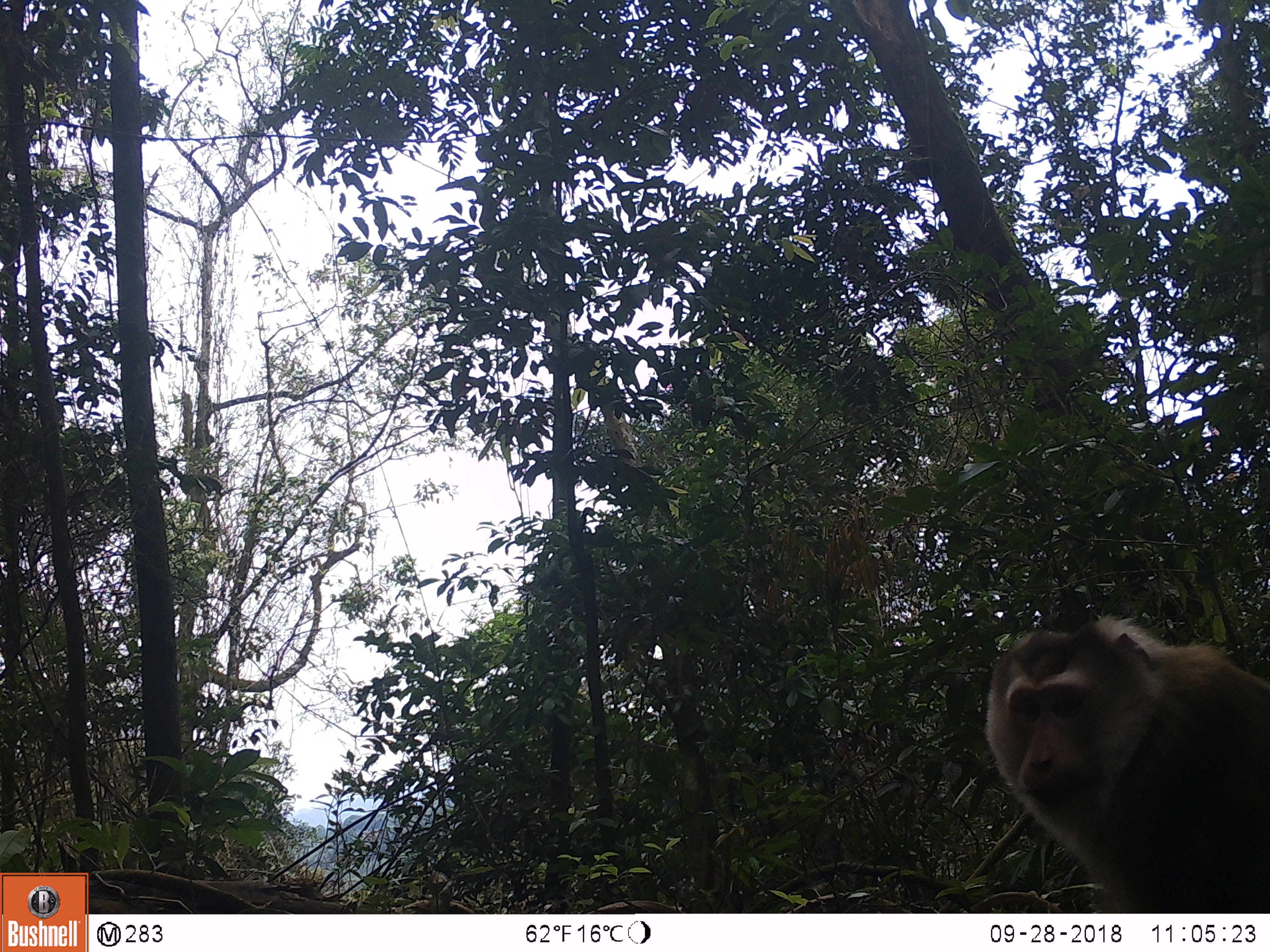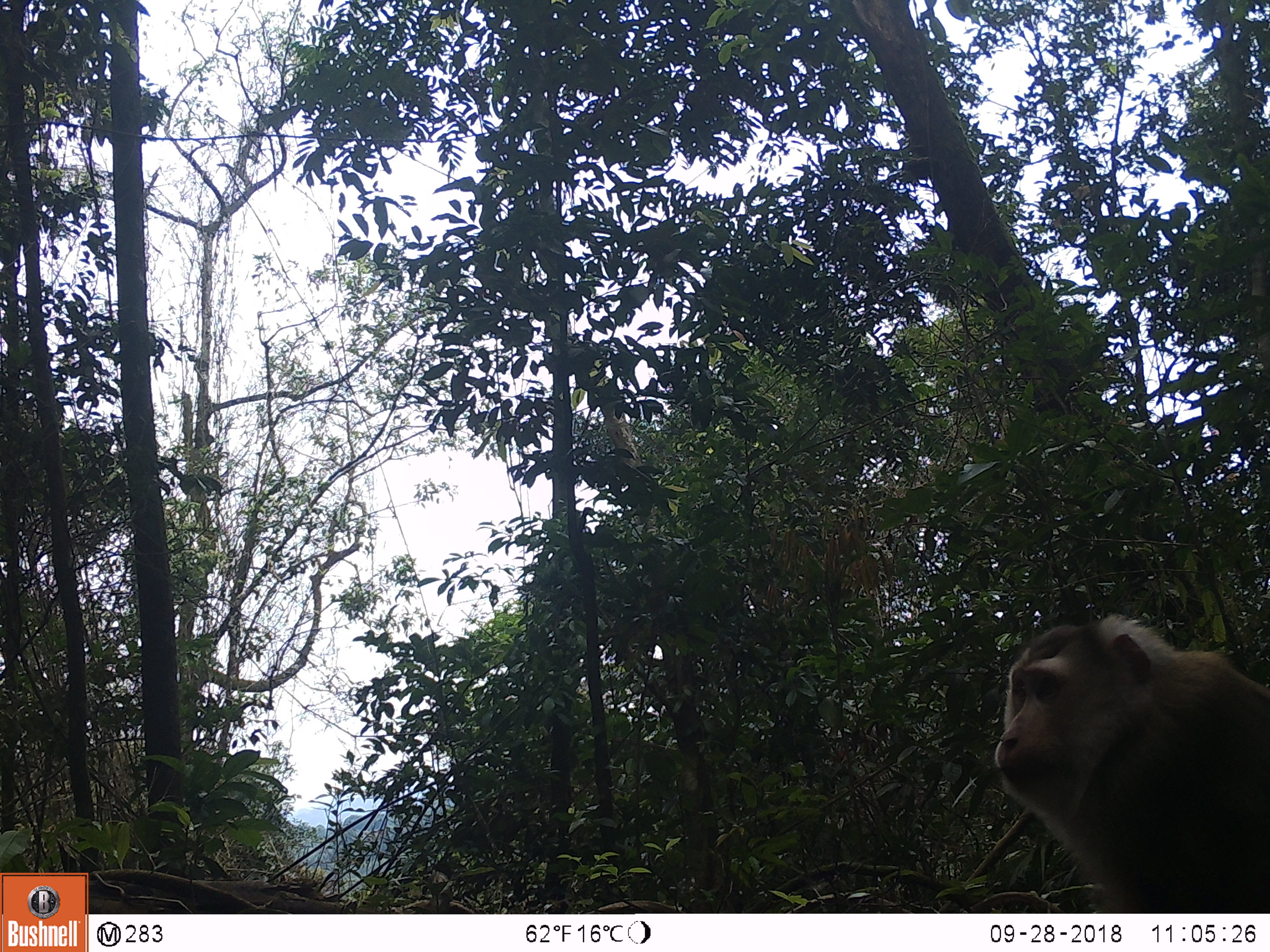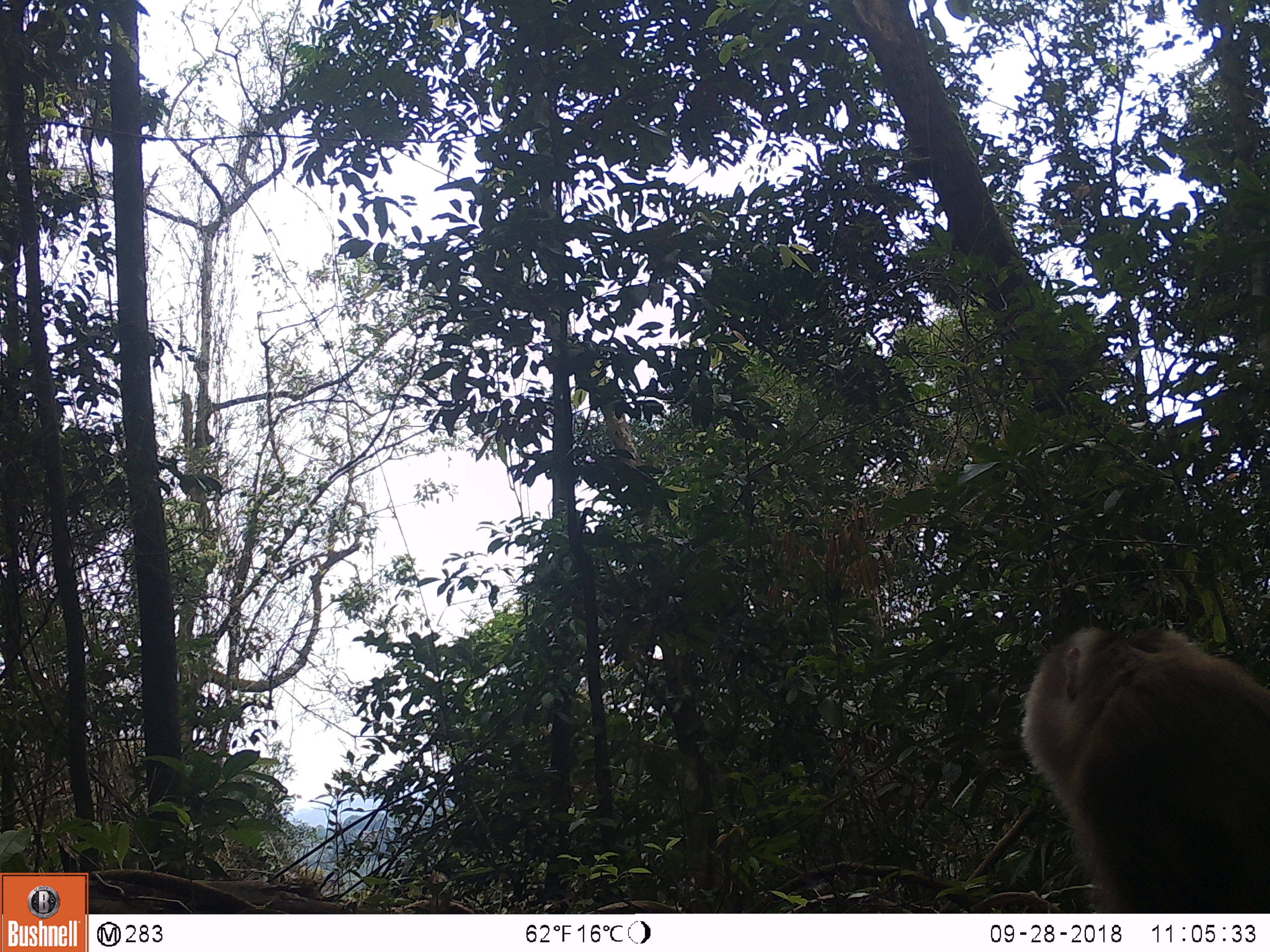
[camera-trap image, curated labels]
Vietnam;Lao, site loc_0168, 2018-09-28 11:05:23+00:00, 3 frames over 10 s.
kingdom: Animalia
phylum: Chordata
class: Mammalia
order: Primates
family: Cercopithecidae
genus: Macaca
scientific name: Macaca nemestrina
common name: pig-tailed macaque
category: pig tailed macaque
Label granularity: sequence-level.